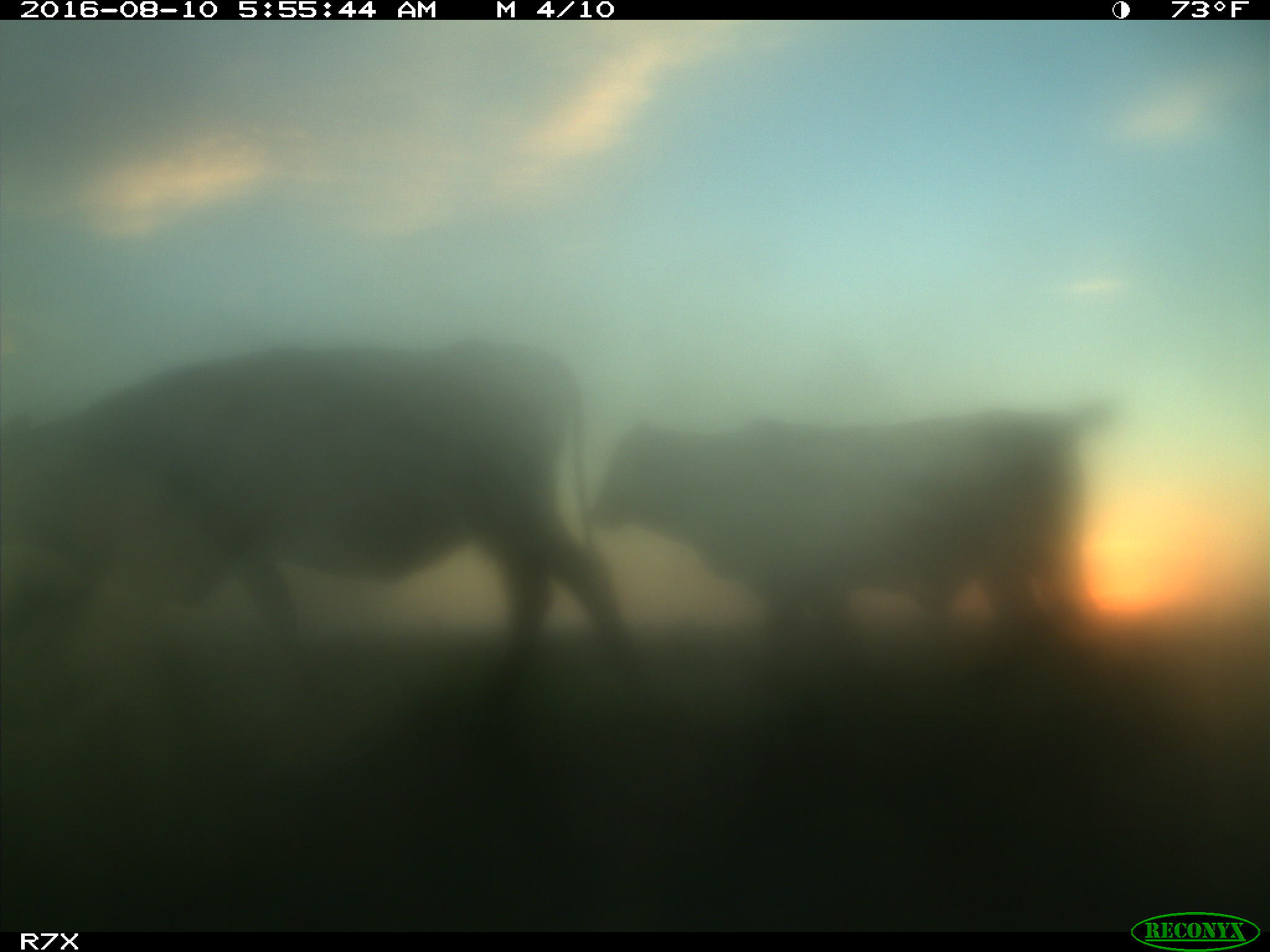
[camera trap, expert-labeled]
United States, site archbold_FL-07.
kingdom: Animalia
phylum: Chordata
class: Mammalia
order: Artiodactyla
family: Bovidae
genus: Bos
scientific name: Bos taurus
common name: domestic cow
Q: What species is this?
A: Bos taurus (domestic cow).